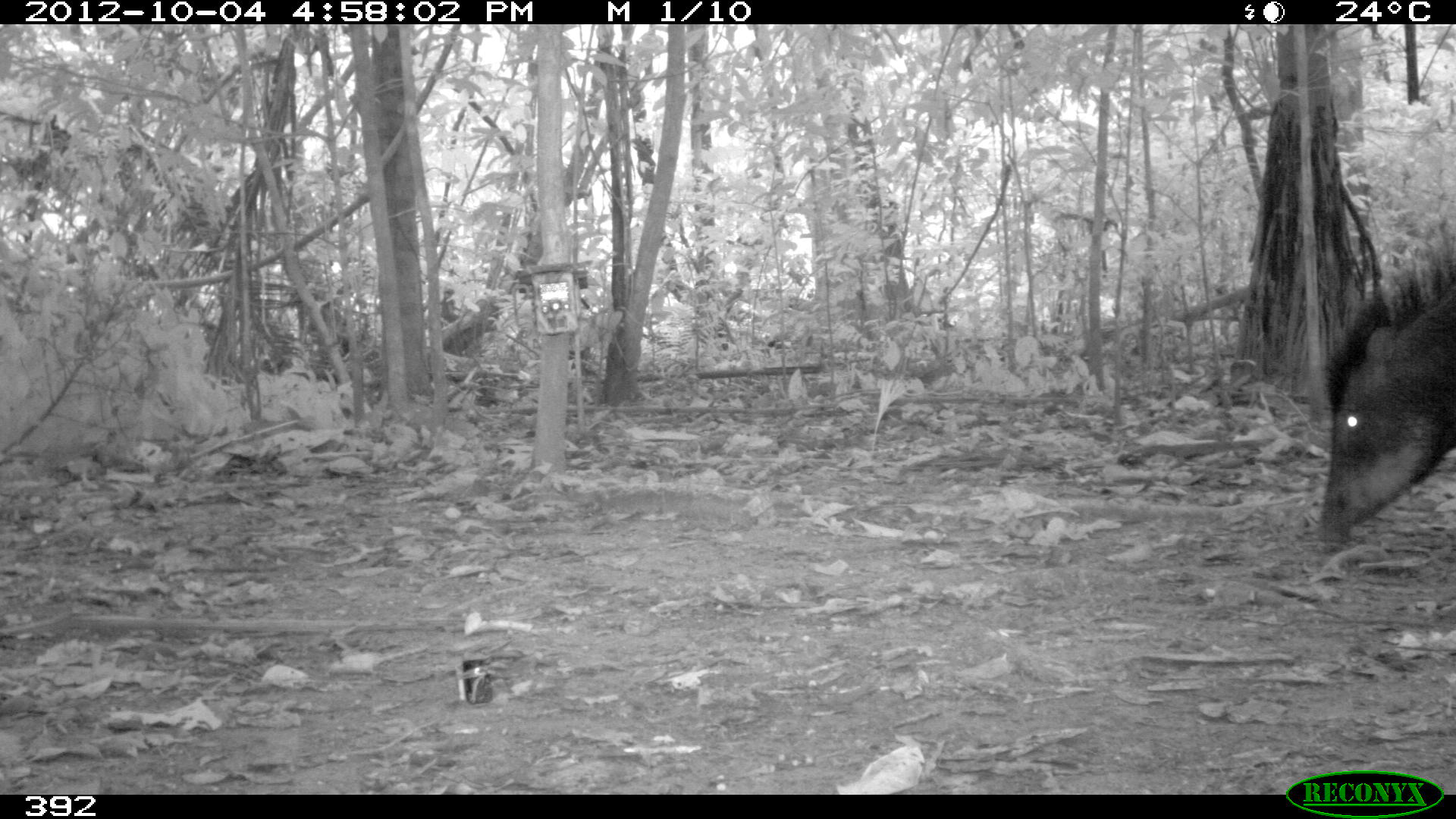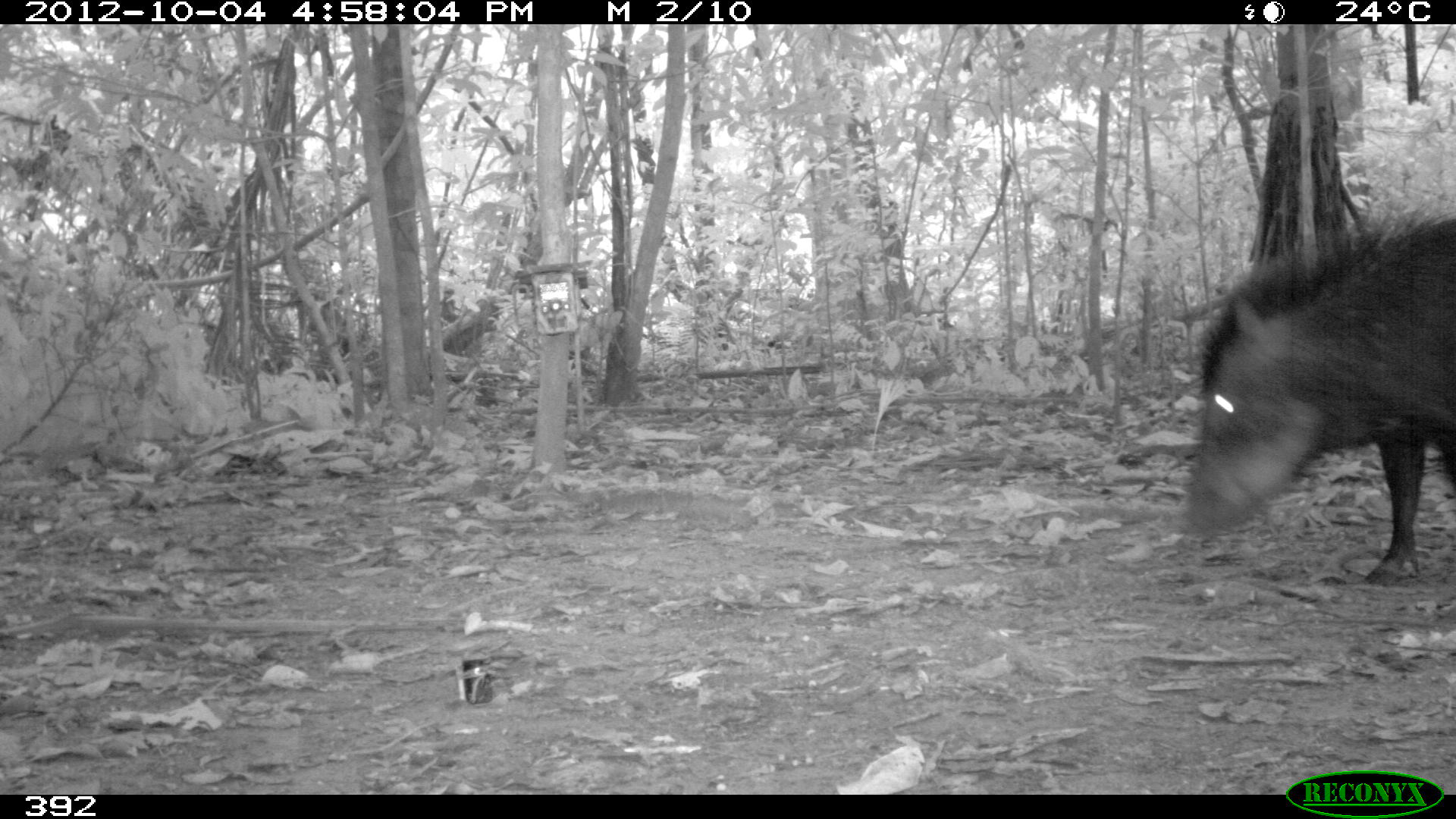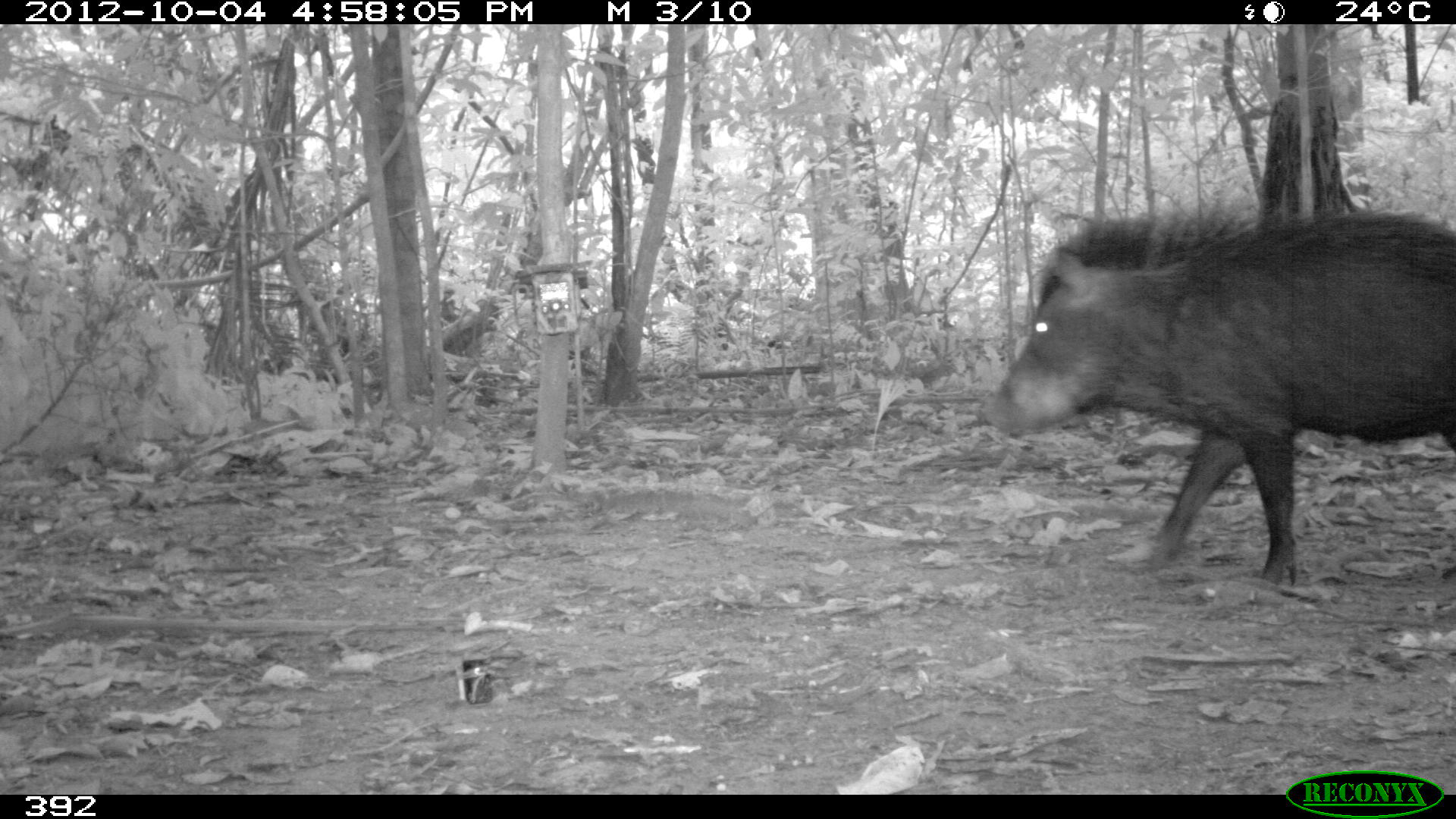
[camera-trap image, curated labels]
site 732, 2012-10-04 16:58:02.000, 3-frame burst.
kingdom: Animalia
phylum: Chordata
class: Mammalia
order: Artiodactyla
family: Tayassuidae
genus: Tayassu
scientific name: Tayassu pecari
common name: white-lipped peccary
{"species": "Tayassu pecari (white-lipped peccary)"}